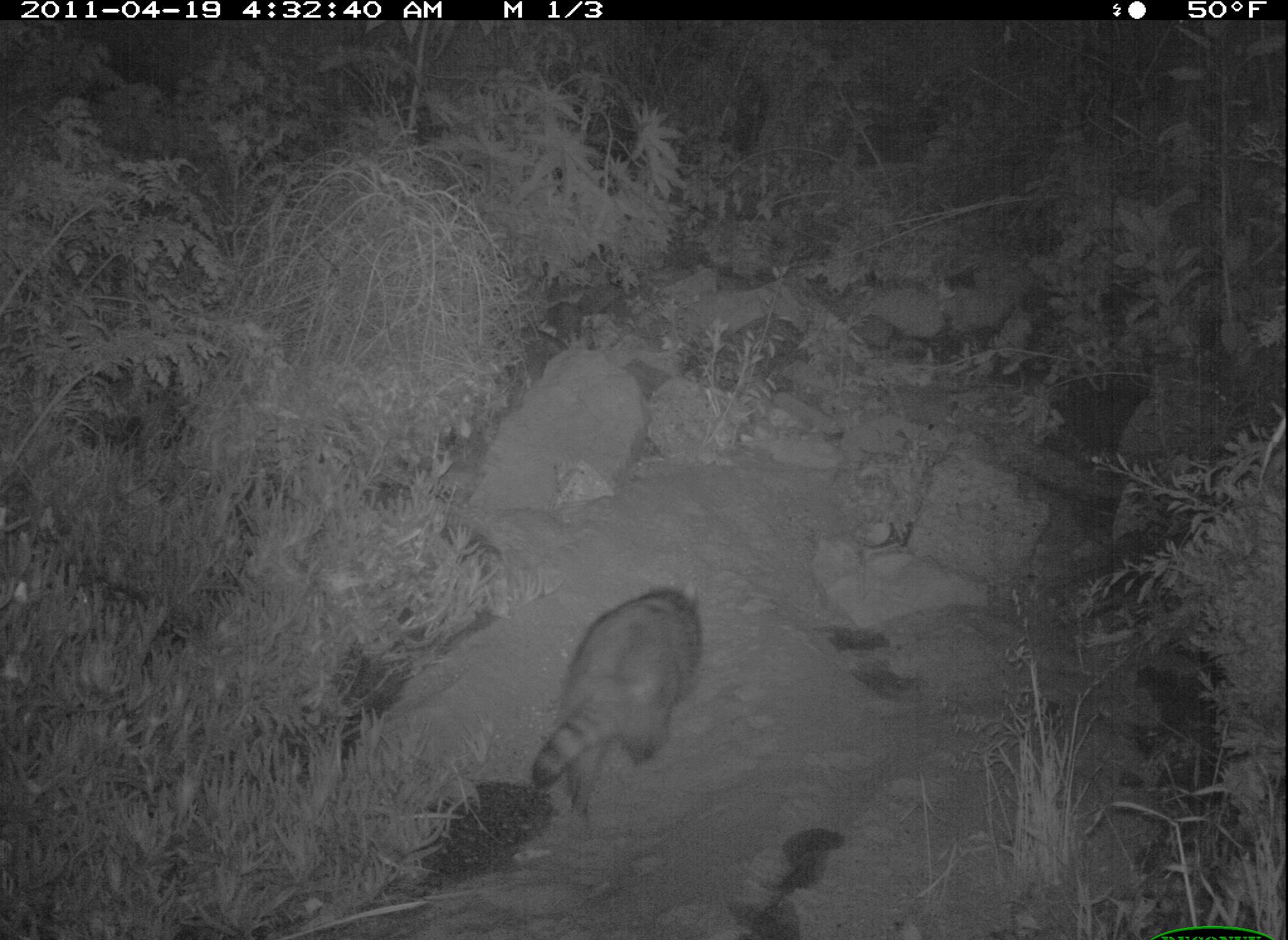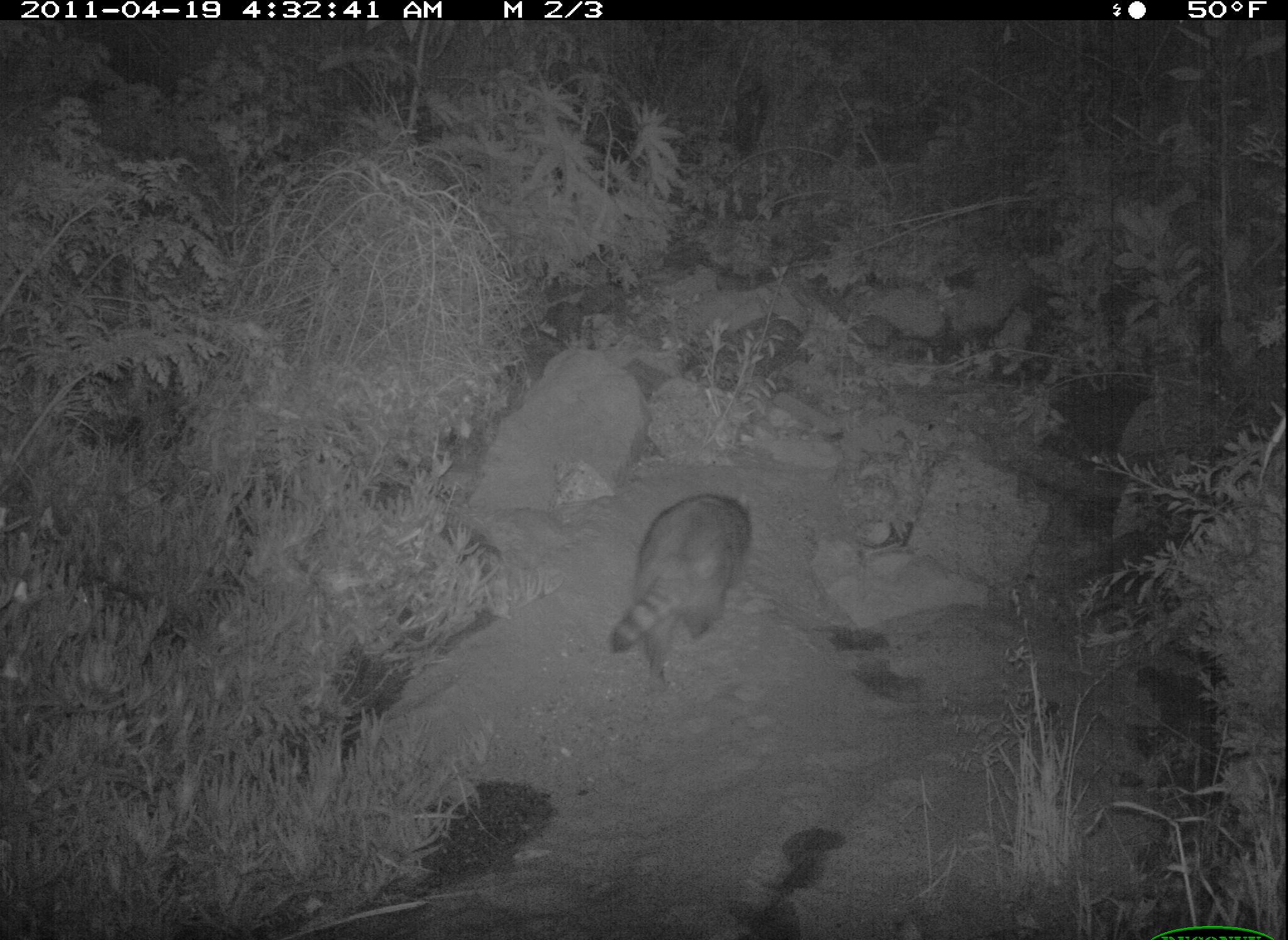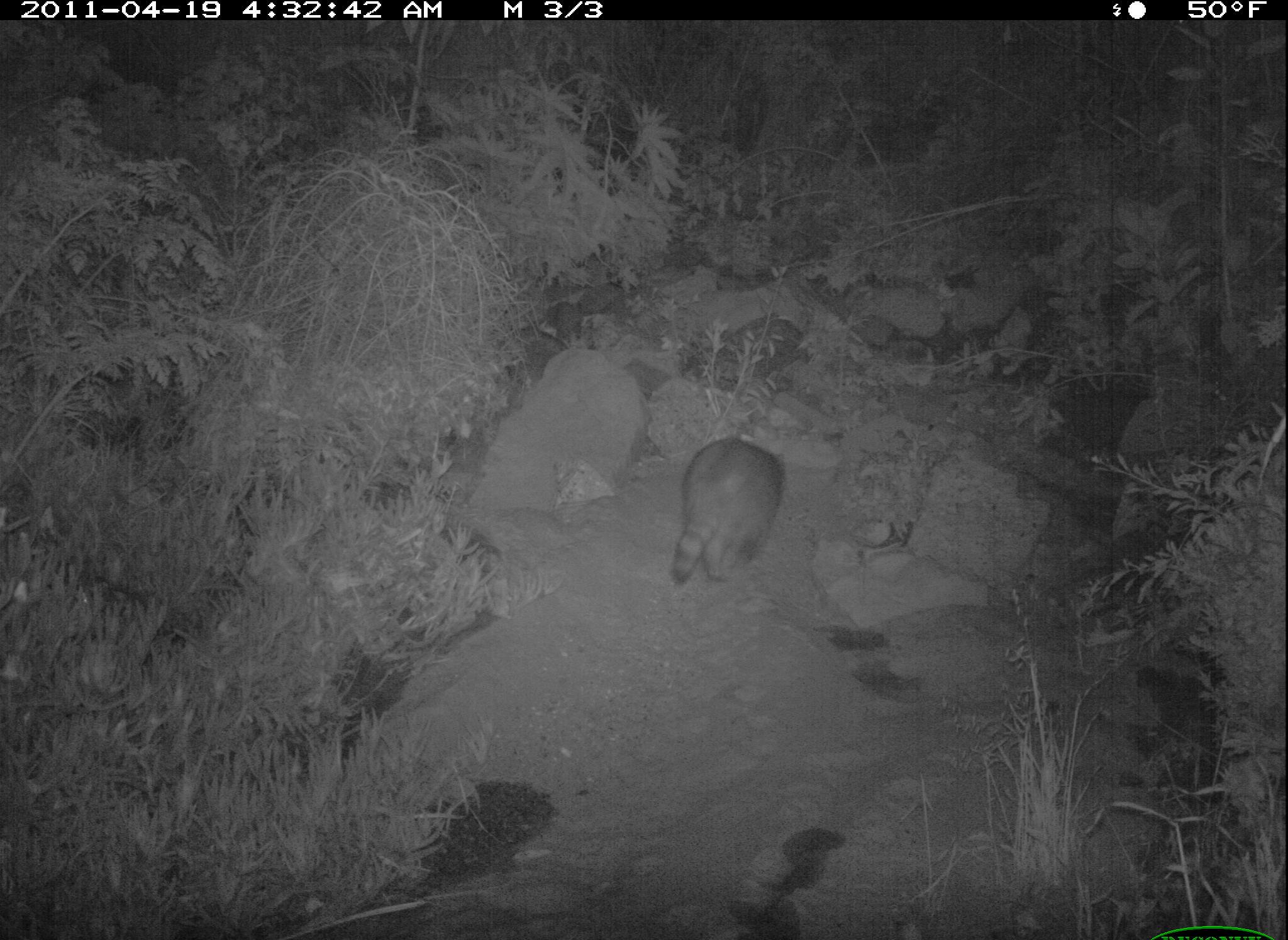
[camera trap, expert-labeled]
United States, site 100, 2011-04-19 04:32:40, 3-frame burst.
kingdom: Animalia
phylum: Chordata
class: Mammalia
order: Carnivora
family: Procyonidae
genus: Procyon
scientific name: Procyon lotor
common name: raccoon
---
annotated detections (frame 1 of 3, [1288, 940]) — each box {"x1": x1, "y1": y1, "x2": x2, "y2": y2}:
raccoon: {"x1": 523, "y1": 573, "x2": 713, "y2": 831}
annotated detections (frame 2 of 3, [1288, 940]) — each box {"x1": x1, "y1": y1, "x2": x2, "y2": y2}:
raccoon: {"x1": 596, "y1": 474, "x2": 762, "y2": 696}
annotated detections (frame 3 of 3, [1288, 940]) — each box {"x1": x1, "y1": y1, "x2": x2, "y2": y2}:
raccoon: {"x1": 660, "y1": 428, "x2": 800, "y2": 590}